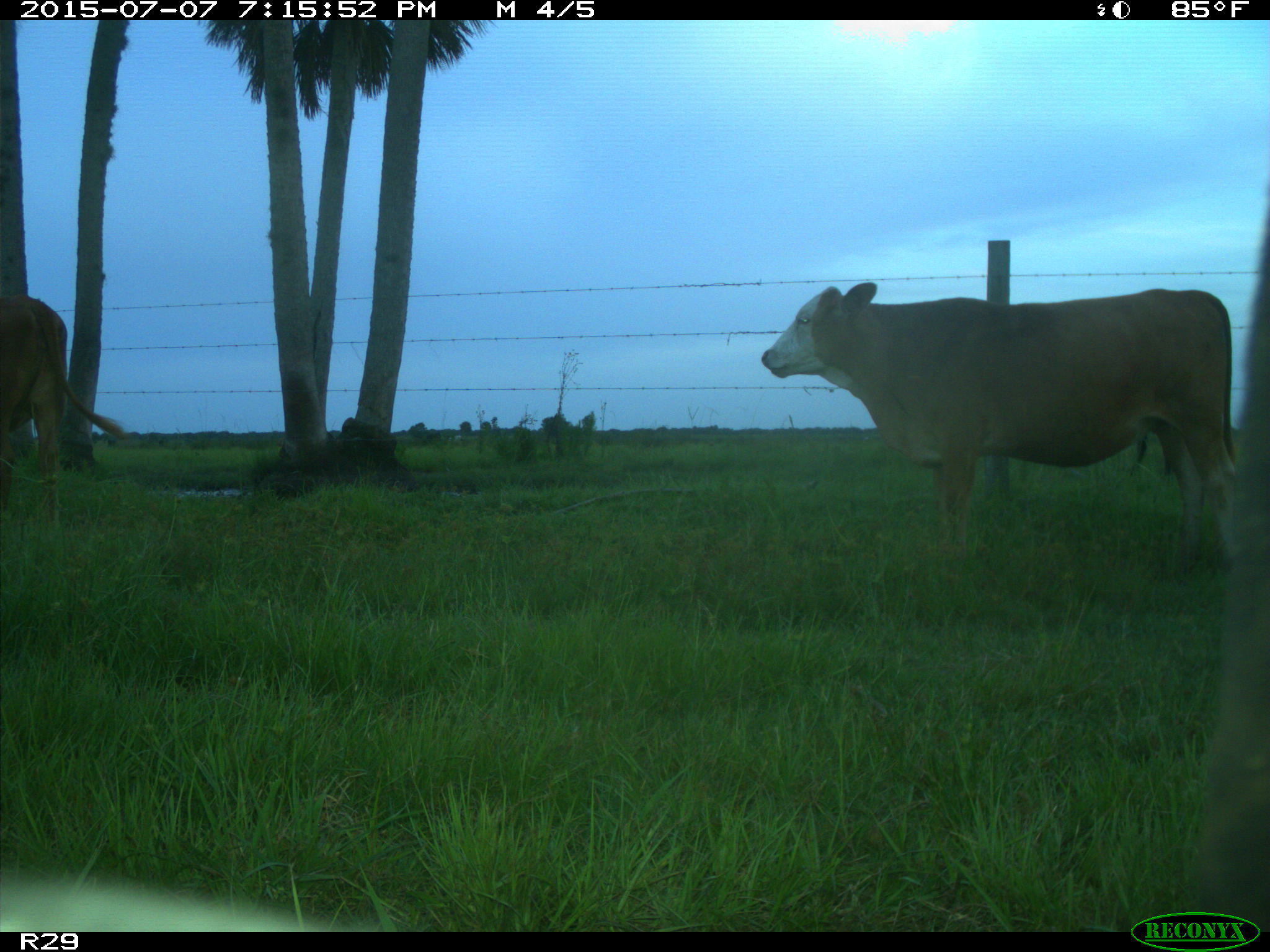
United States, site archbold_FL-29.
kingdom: Animalia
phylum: Chordata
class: Mammalia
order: Artiodactyla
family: Bovidae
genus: Bos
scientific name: Bos taurus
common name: domestic cow